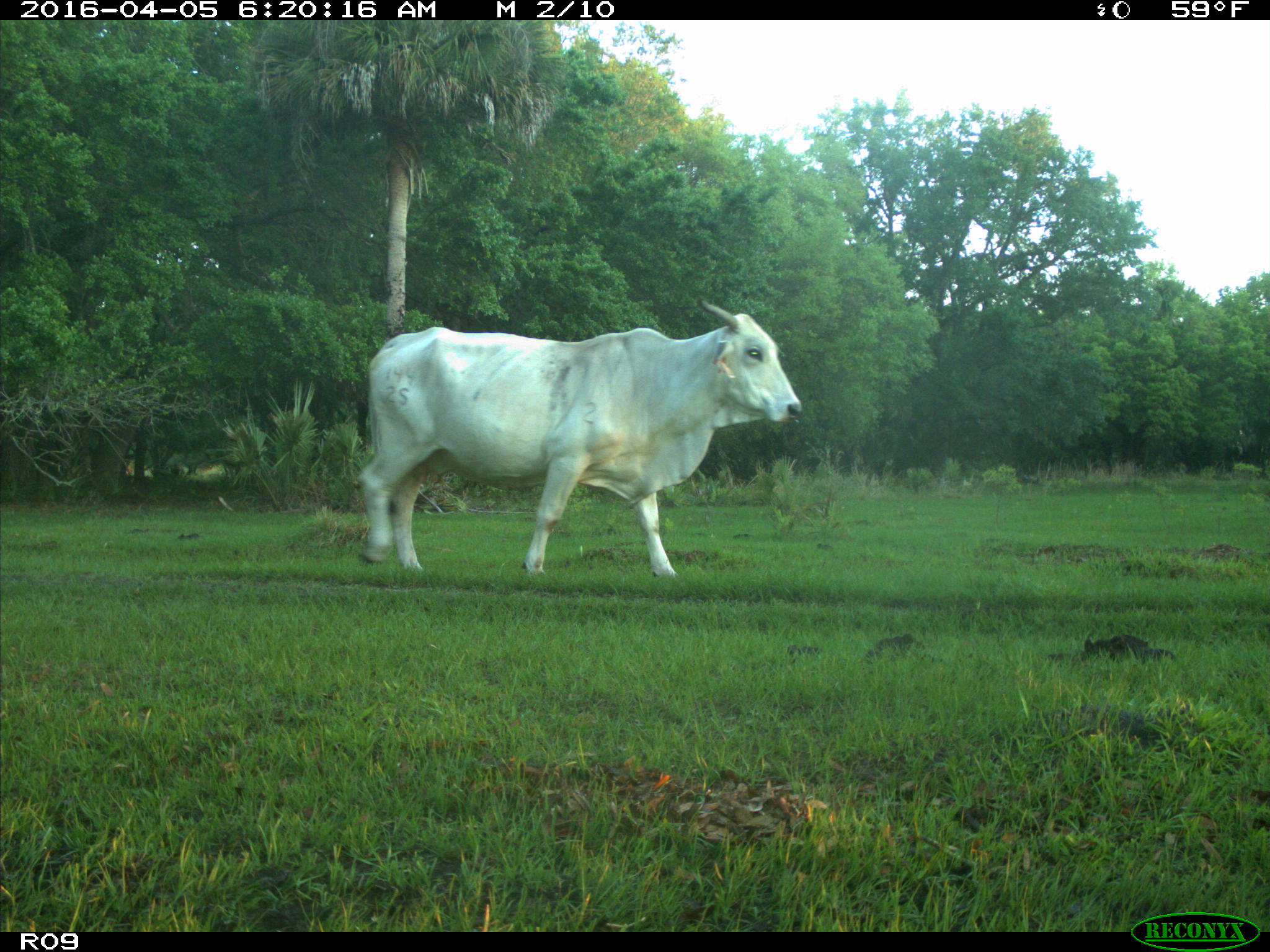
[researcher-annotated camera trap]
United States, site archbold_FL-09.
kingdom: Animalia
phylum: Chordata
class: Mammalia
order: Artiodactyla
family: Bovidae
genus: Bos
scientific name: Bos taurus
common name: domestic cow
Bos taurus (domestic cow).